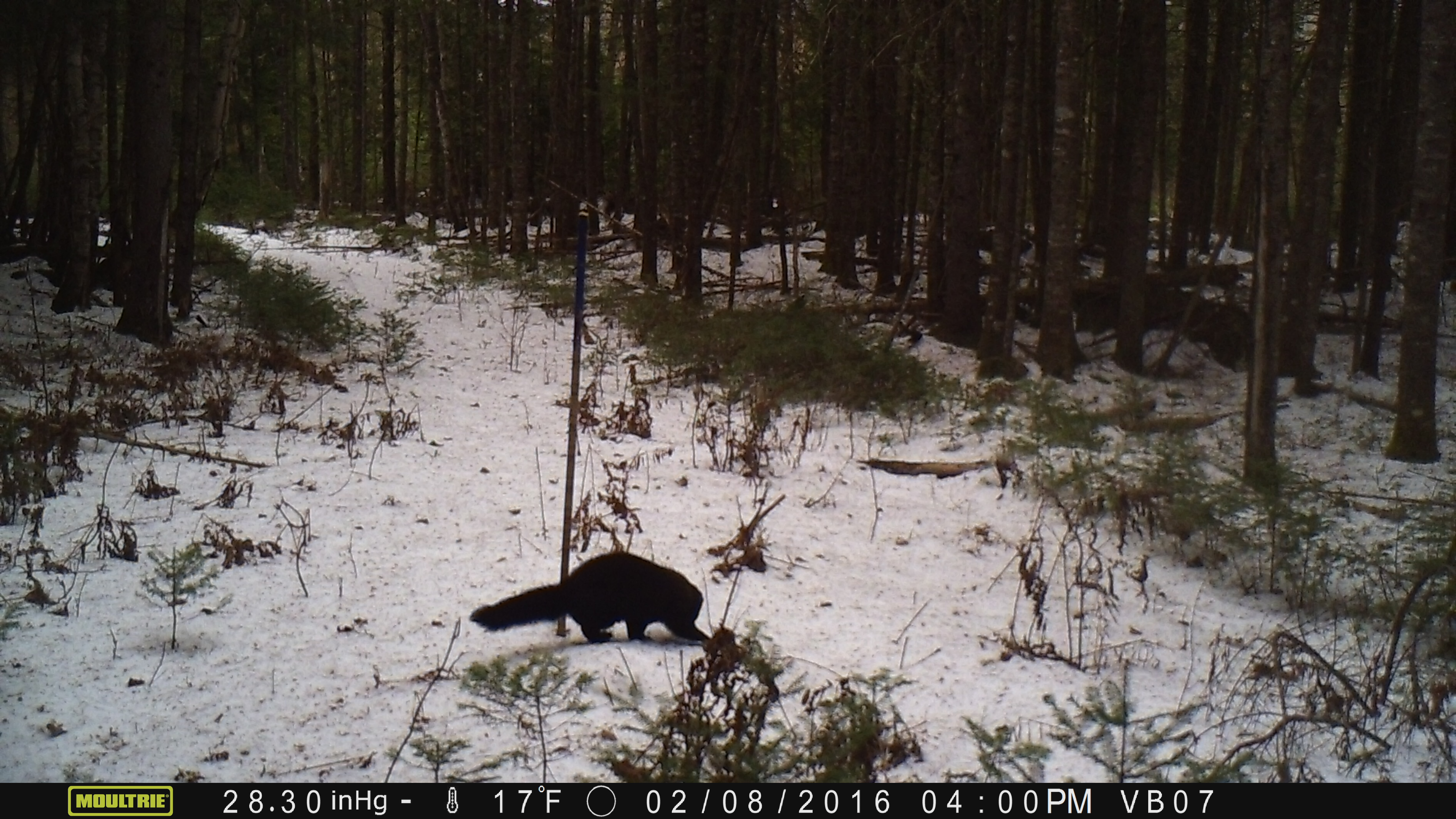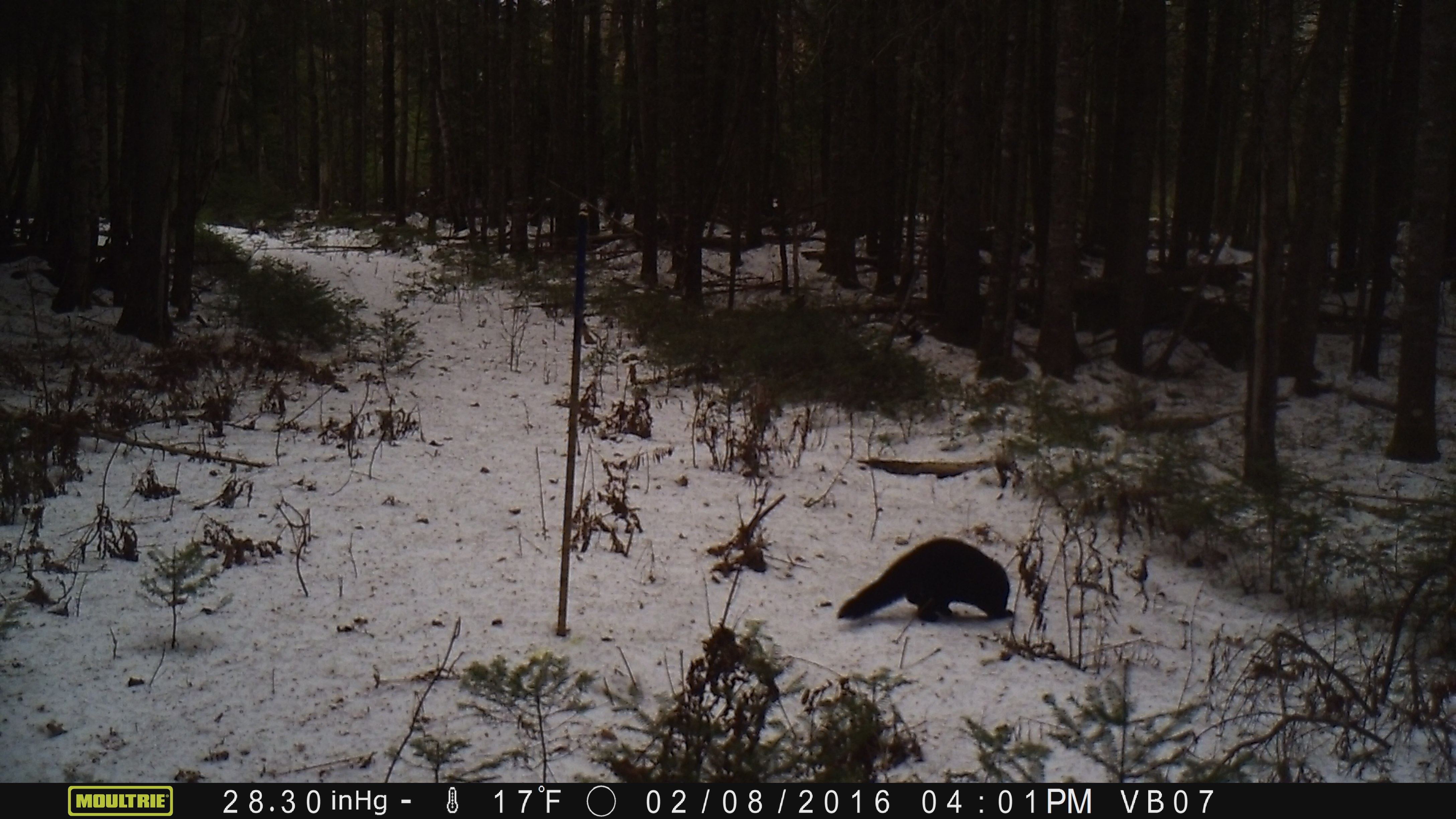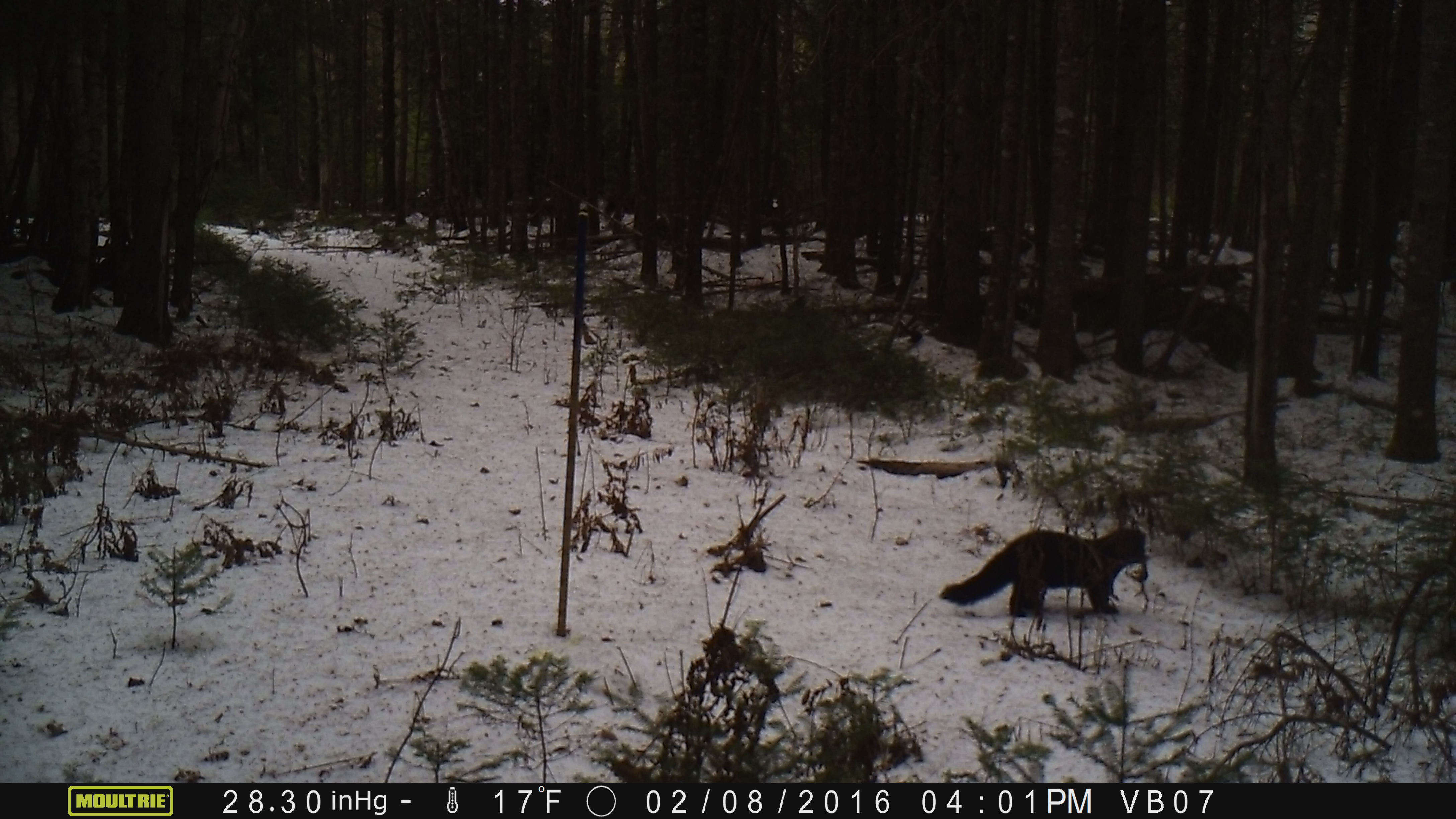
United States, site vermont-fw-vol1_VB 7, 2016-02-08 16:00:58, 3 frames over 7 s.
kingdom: Animalia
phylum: Chordata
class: Mammalia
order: Carnivora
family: Mustelidae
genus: Pekania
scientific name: Pekania pennanti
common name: fisher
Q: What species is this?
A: Fisher (Pekania pennanti).